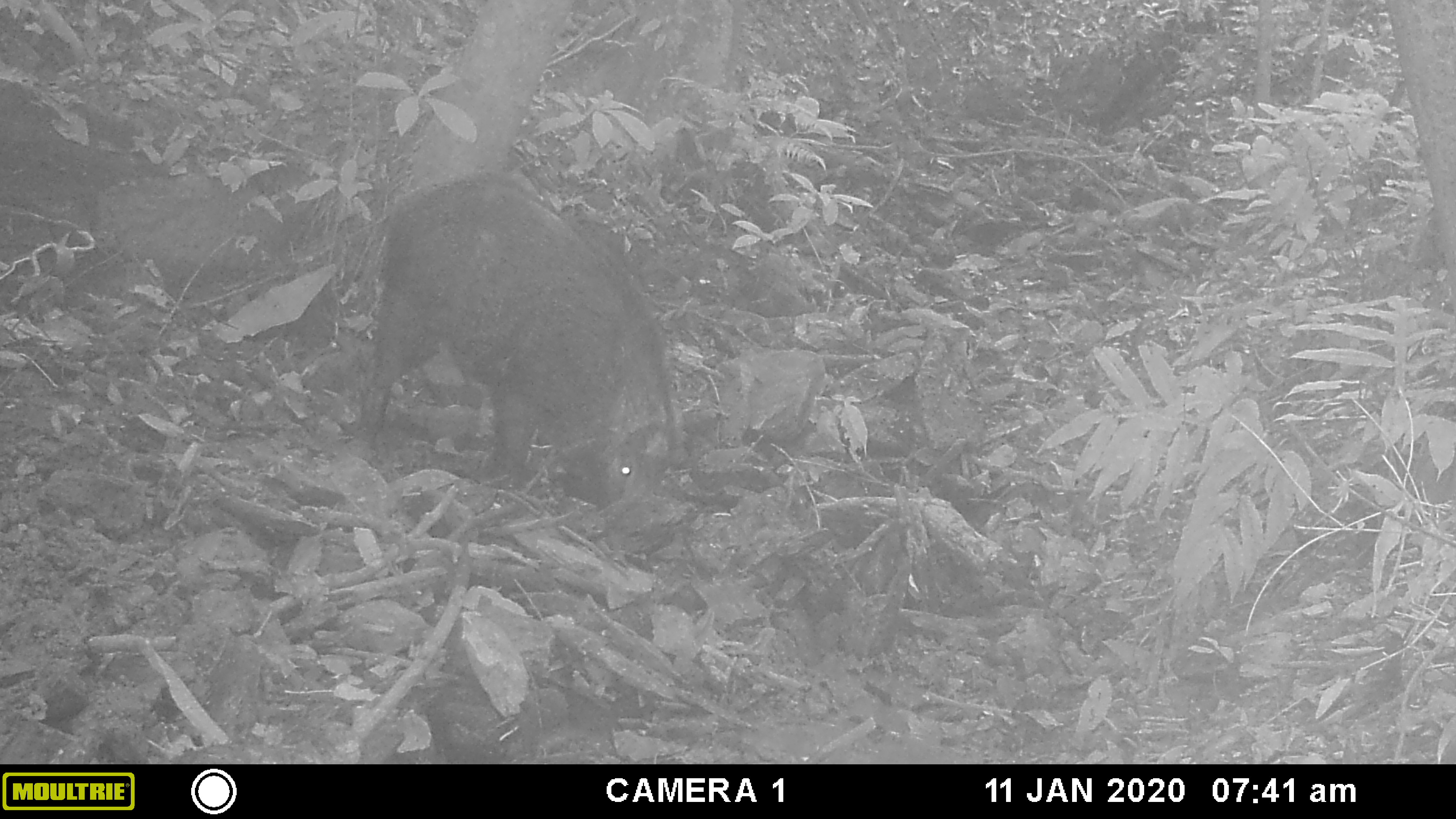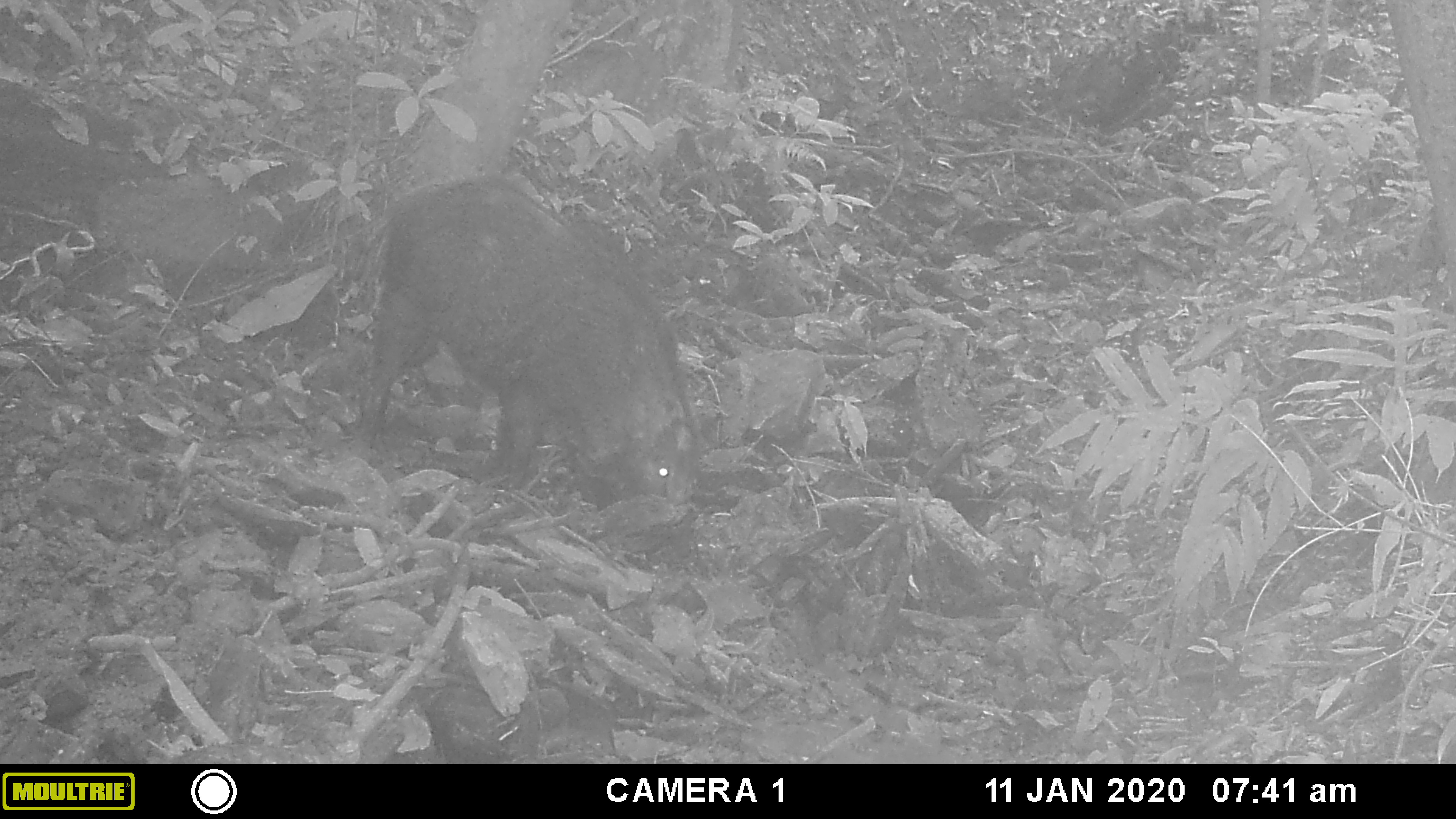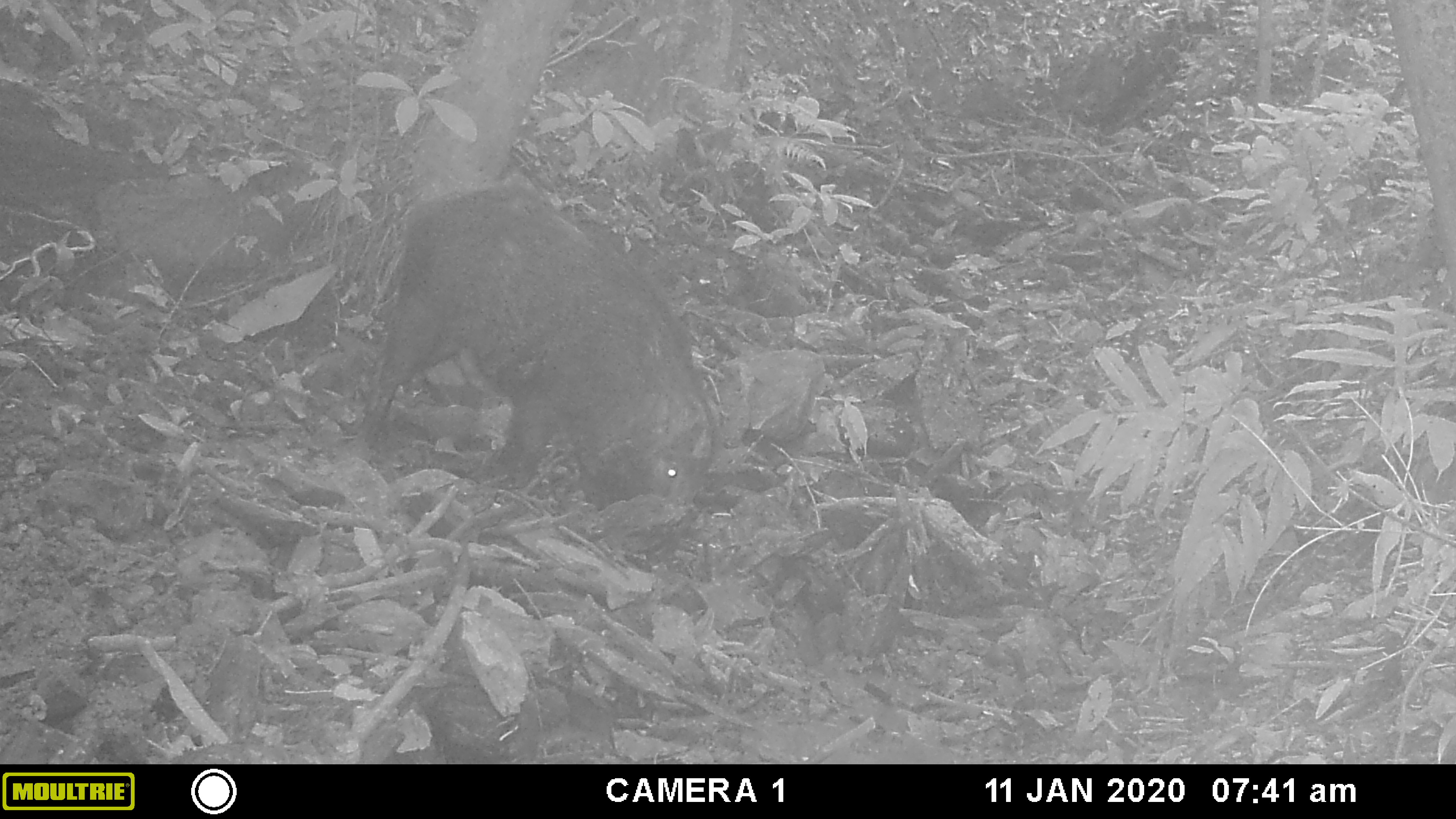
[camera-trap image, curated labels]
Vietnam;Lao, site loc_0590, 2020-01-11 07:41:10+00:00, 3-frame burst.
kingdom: Animalia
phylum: Chordata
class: Mammalia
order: Artiodactyla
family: Suidae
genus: Sus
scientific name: Sus scrofa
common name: eurasian wild pig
Eurasian wild pig (Sus scrofa). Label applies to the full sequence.